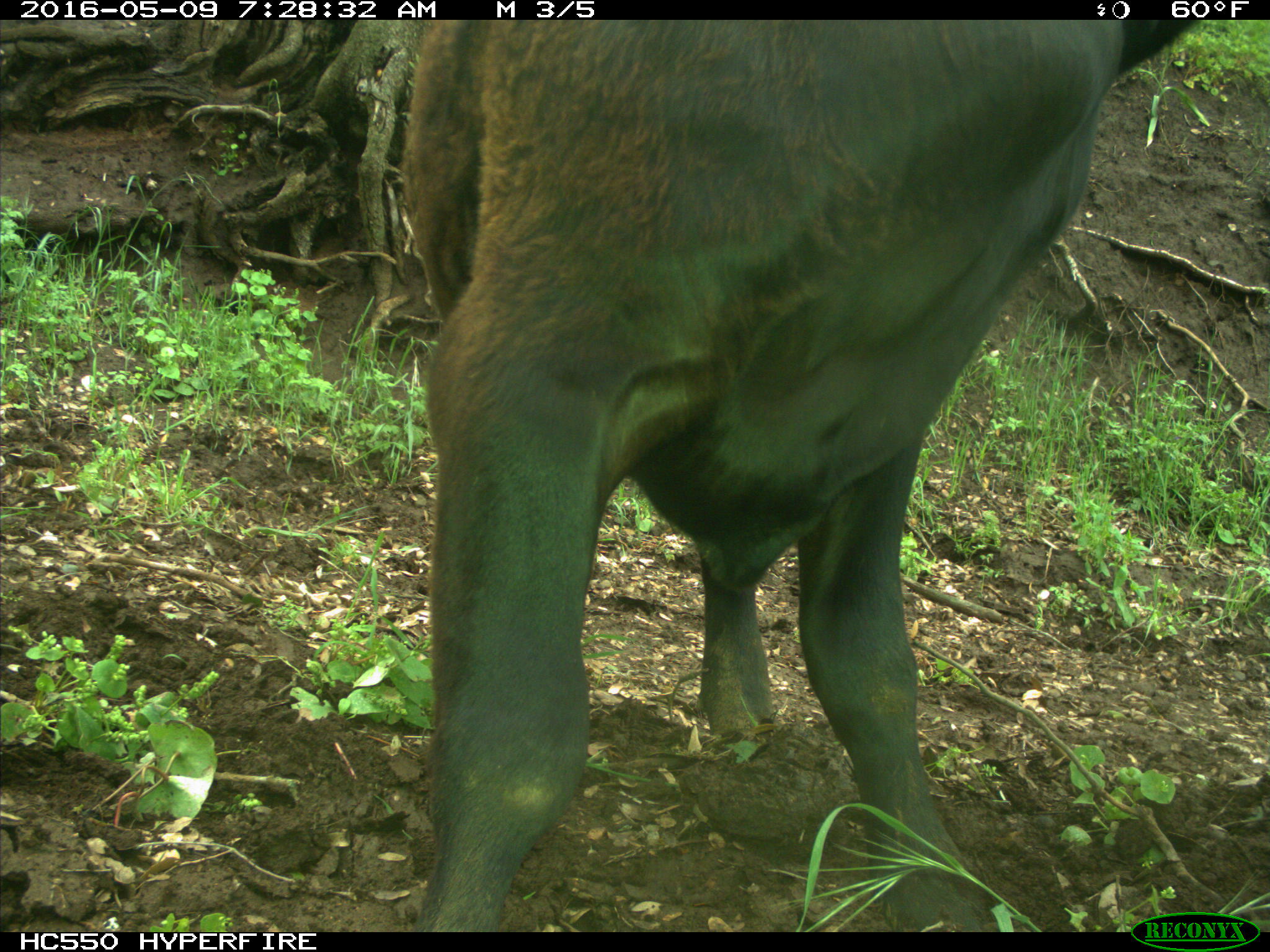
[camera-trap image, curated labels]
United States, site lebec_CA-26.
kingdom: Animalia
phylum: Chordata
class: Mammalia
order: Artiodactyla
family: Bovidae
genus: Bos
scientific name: Bos taurus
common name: domestic cow